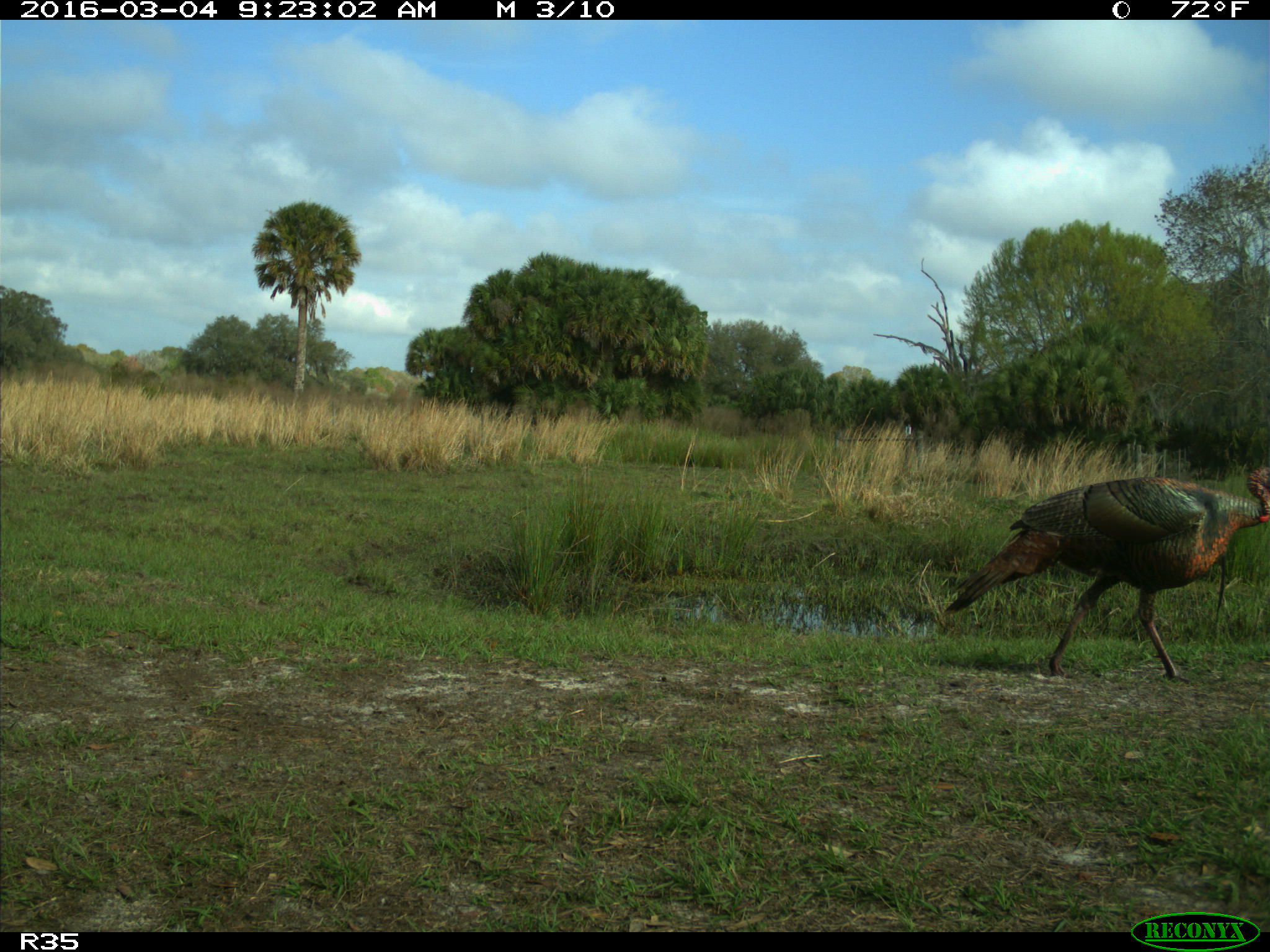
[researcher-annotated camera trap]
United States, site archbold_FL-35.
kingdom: Animalia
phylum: Chordata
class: Aves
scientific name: Aves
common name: birds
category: unidentified bird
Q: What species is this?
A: Unidentified bird (birds) (Aves).